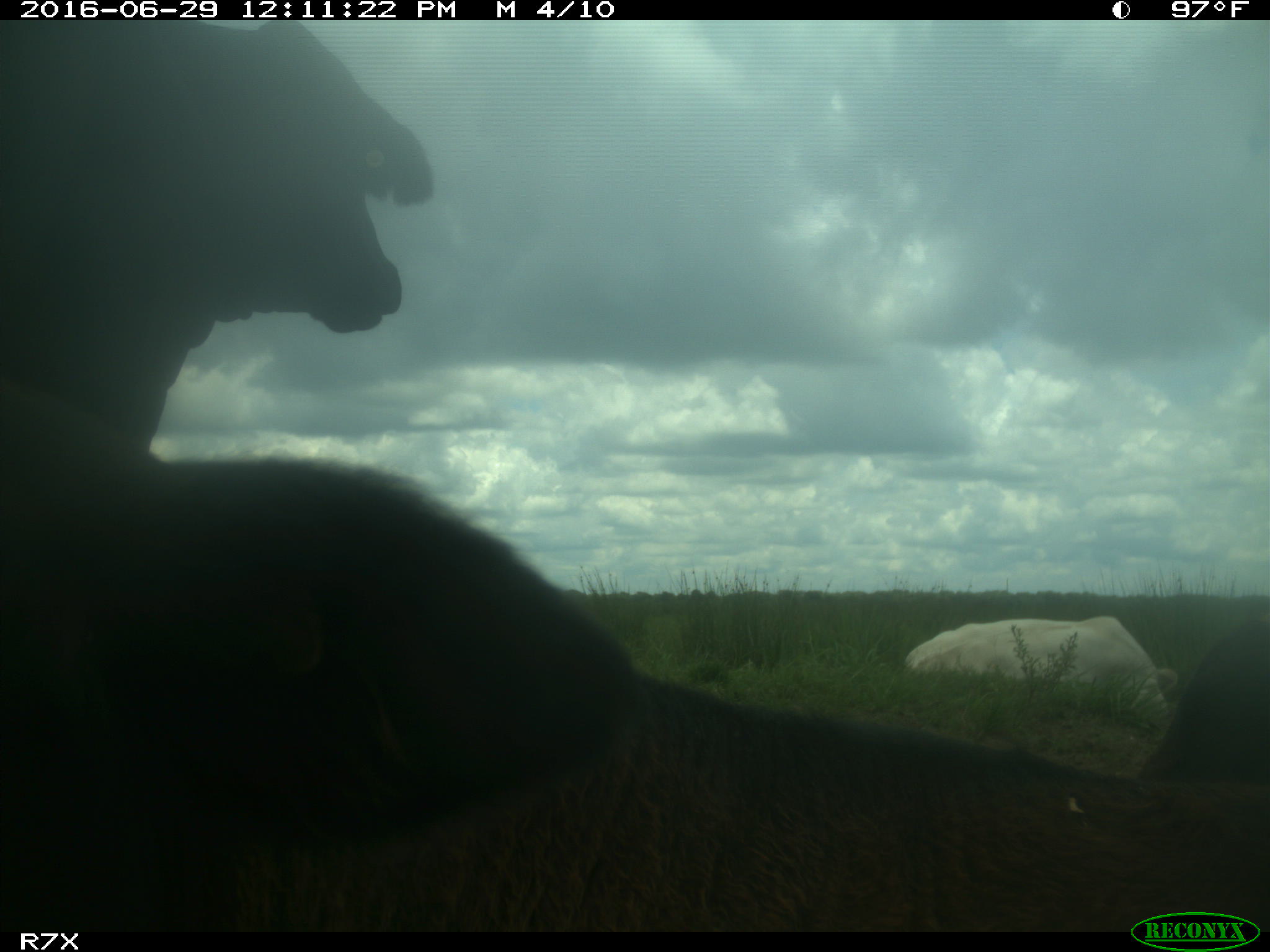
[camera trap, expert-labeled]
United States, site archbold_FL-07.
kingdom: Animalia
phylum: Chordata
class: Mammalia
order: Artiodactyla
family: Bovidae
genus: Bos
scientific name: Bos taurus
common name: domestic cow